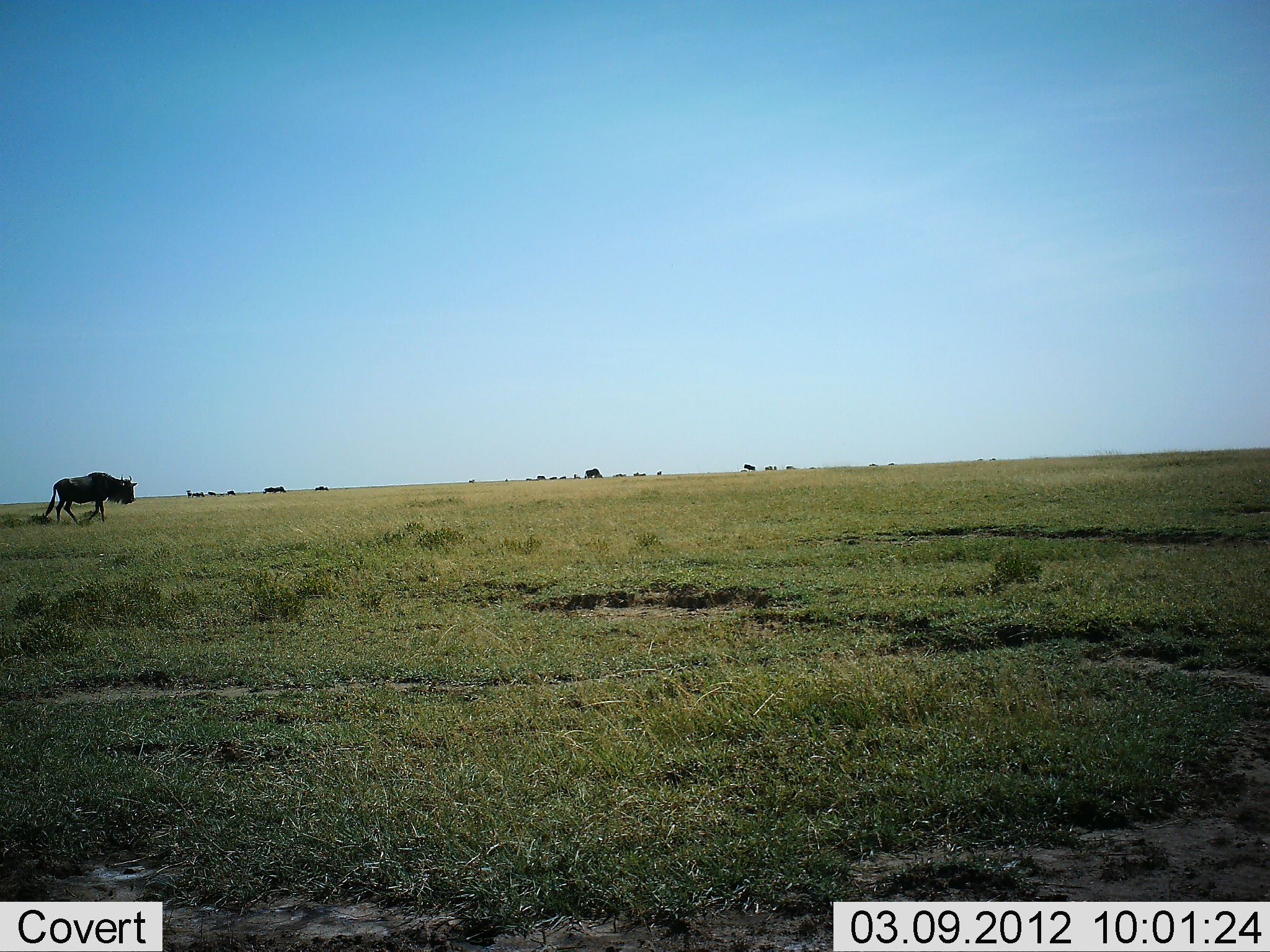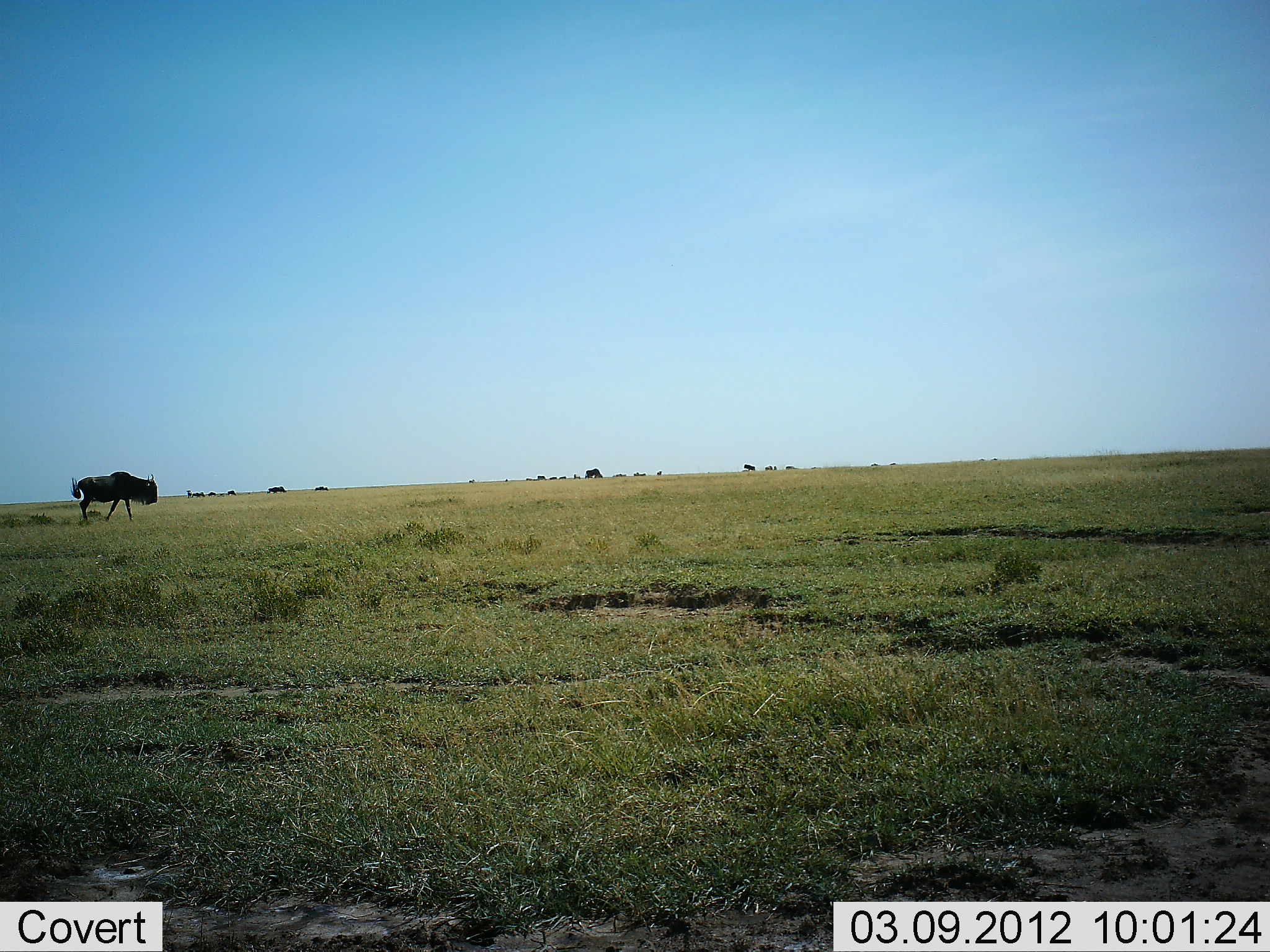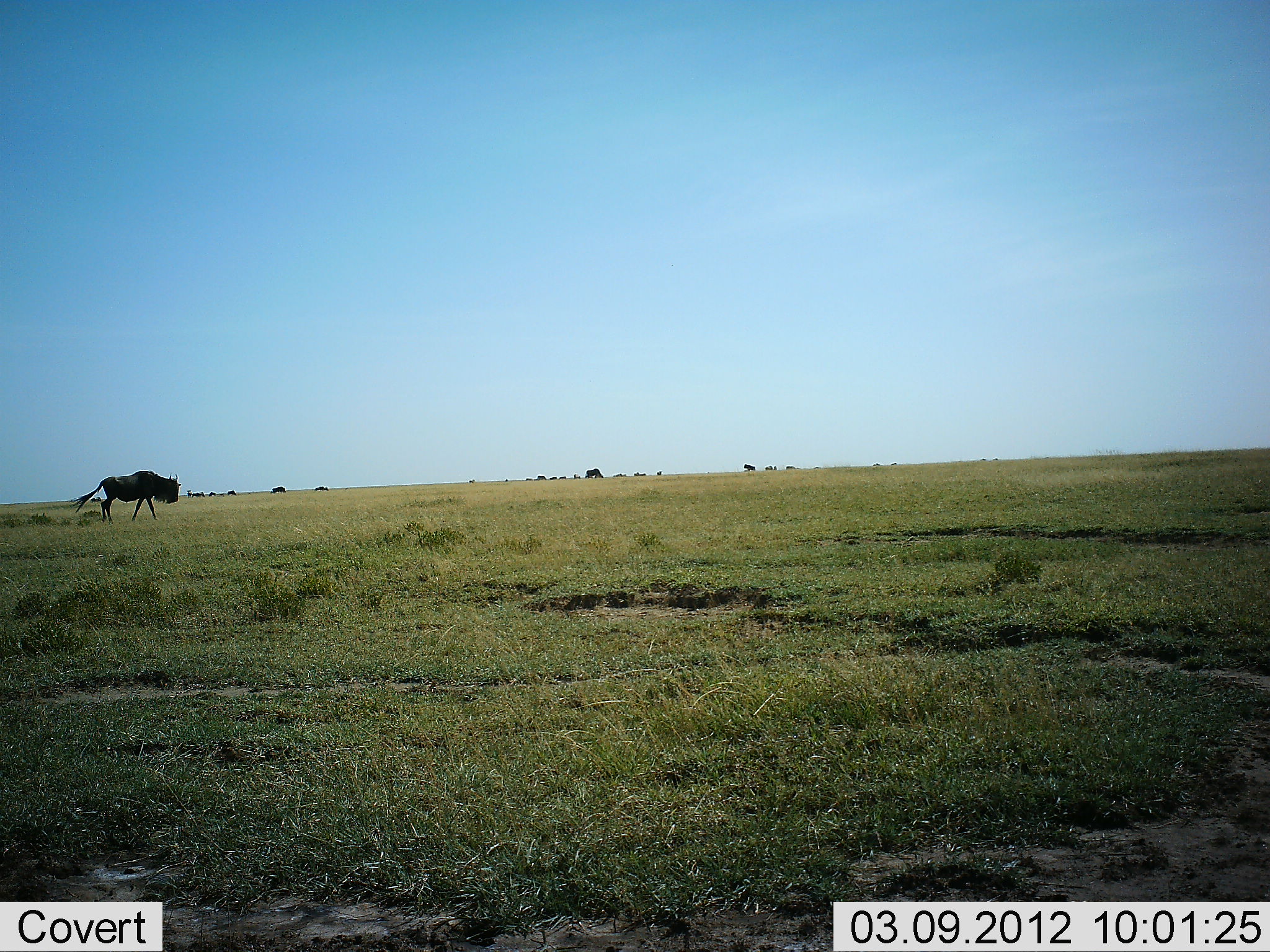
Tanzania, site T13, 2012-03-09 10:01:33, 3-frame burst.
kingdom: Animalia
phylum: Chordata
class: Mammalia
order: Artiodactyla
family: Bovidae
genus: Connochaetes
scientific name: Connochaetes taurinus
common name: blue wildebeest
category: wildebeest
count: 1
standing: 15%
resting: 3%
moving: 94%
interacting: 0%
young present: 0%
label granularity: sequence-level